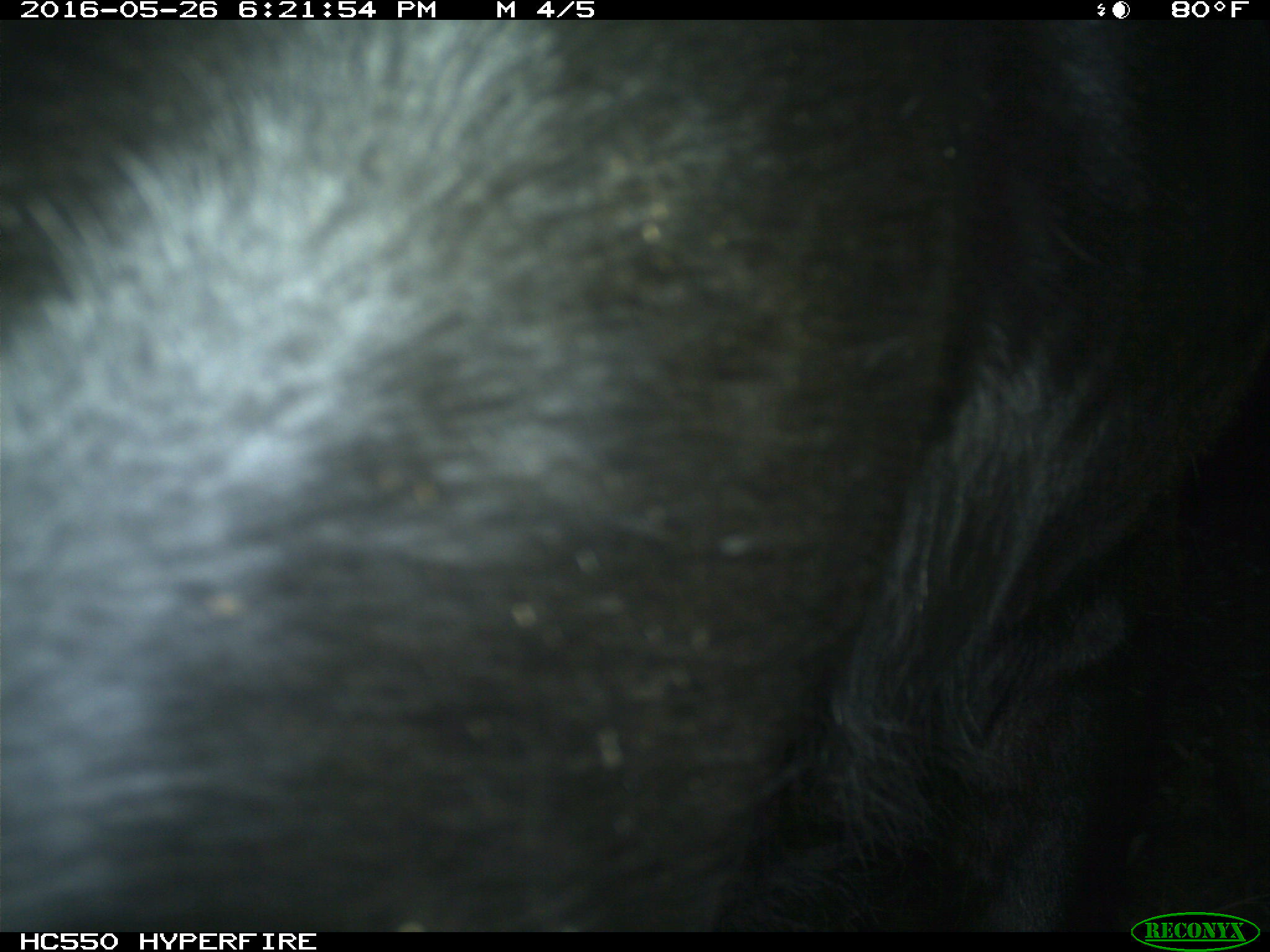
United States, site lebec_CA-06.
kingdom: Animalia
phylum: Chordata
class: Mammalia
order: Artiodactyla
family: Bovidae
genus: Bos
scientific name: Bos taurus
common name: domestic cow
Bos taurus (domestic cow).